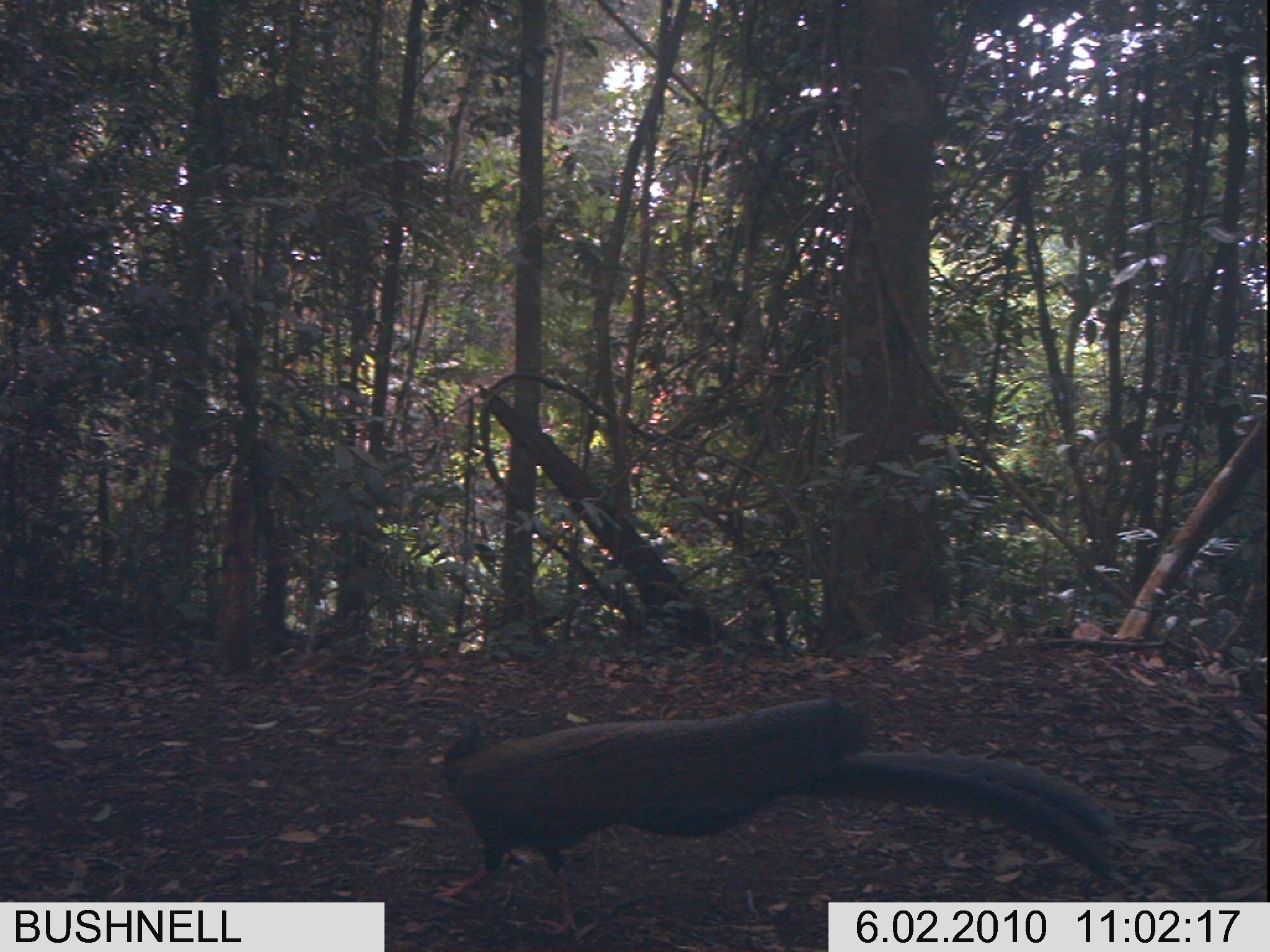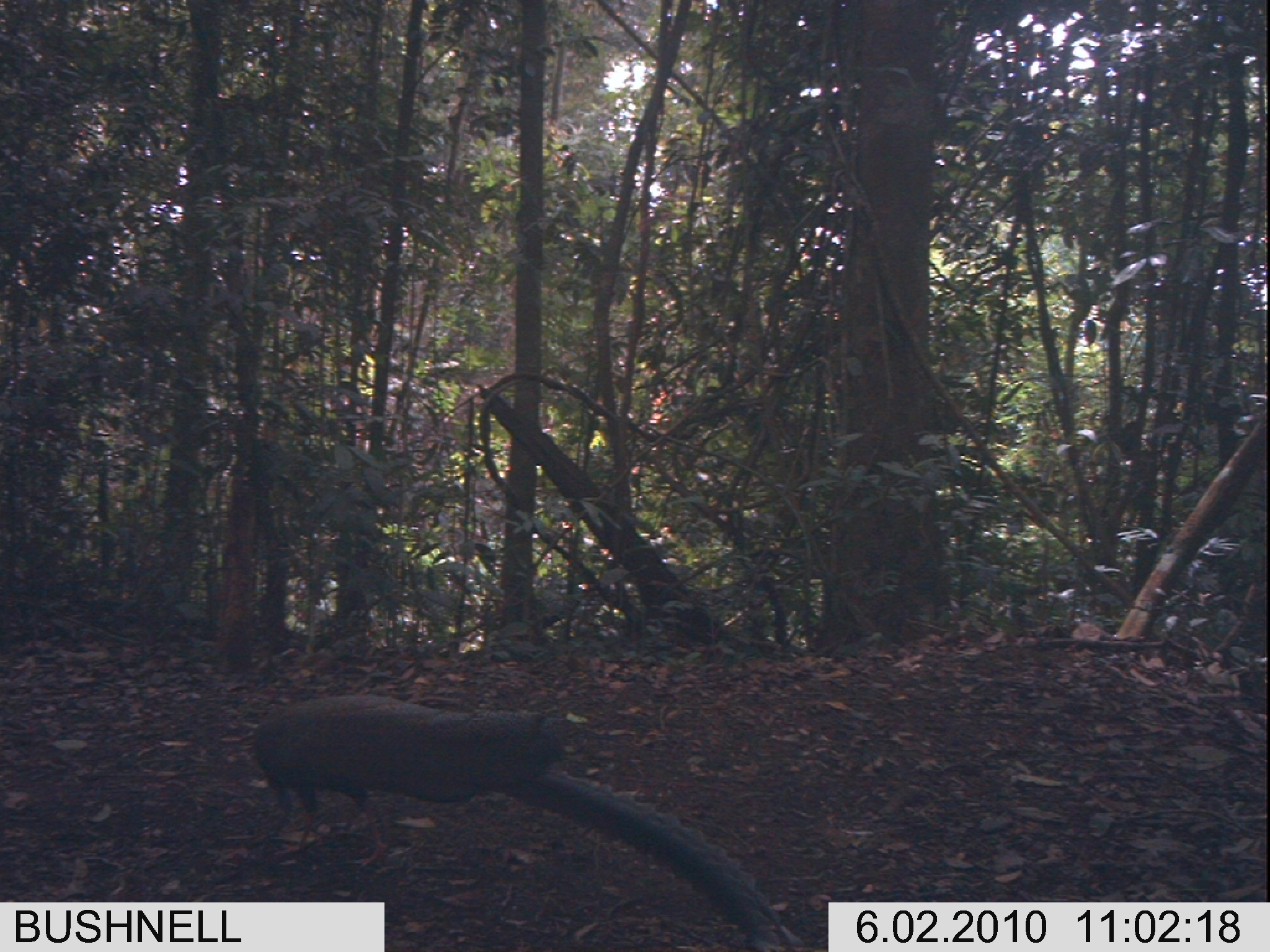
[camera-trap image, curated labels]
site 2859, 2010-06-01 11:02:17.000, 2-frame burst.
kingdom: Animalia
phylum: Chordata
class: Aves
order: Galliformes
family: Phasianidae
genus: Argusianus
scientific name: Argusianus argus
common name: great argus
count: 1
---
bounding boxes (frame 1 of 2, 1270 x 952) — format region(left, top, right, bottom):
argusianus argus: region(431, 696, 1132, 937)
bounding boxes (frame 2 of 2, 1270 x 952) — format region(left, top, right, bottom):
argusianus argus: region(250, 691, 801, 950)